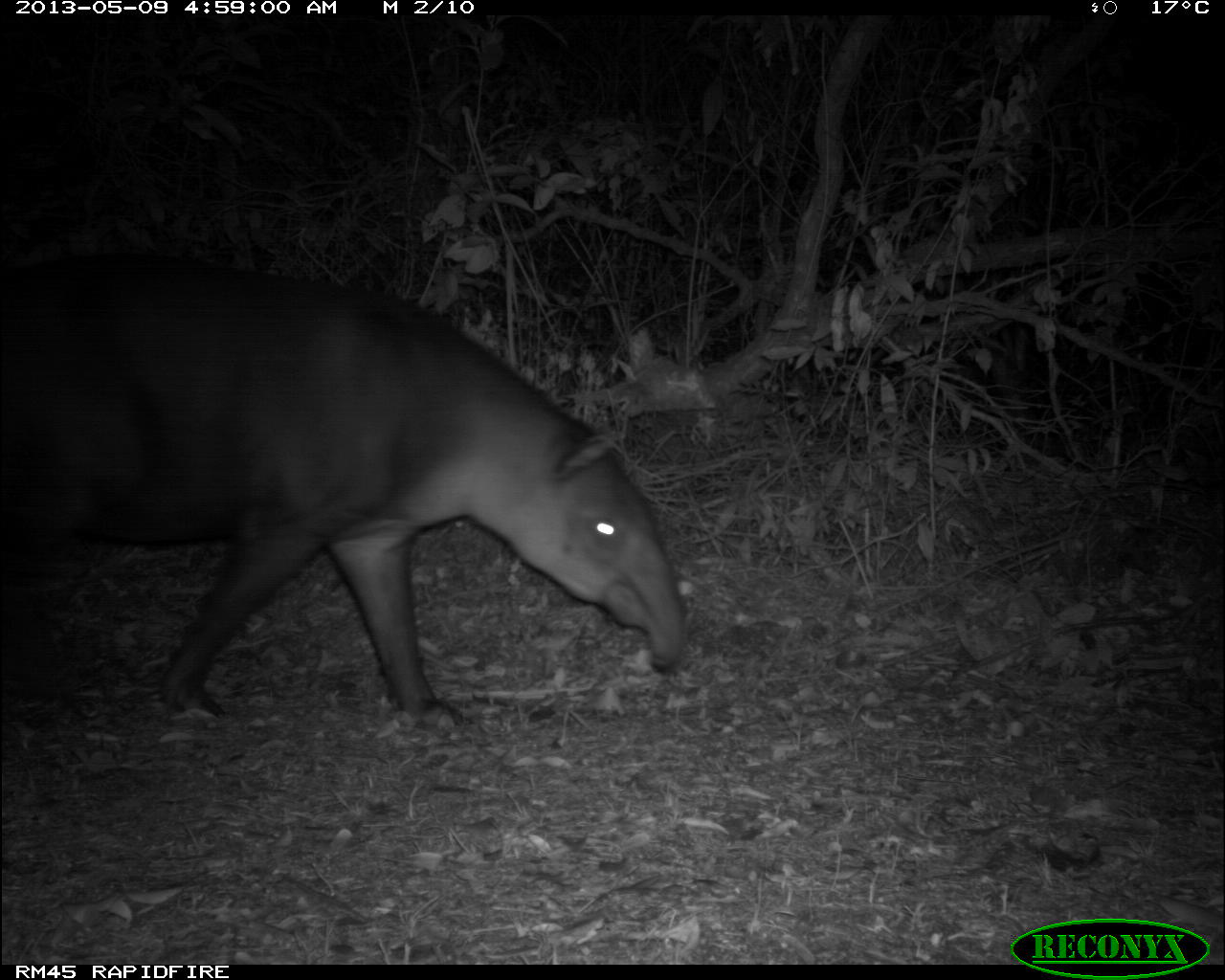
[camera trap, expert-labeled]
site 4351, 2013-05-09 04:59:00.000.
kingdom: Animalia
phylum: Chordata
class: Mammalia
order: Perissodactyla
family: Tapiridae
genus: Tapirus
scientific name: Tapirus bairdii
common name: baird's tapir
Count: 1.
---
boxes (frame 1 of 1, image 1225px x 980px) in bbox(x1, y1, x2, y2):
tapirus bairdii: bbox(1, 251, 689, 718)